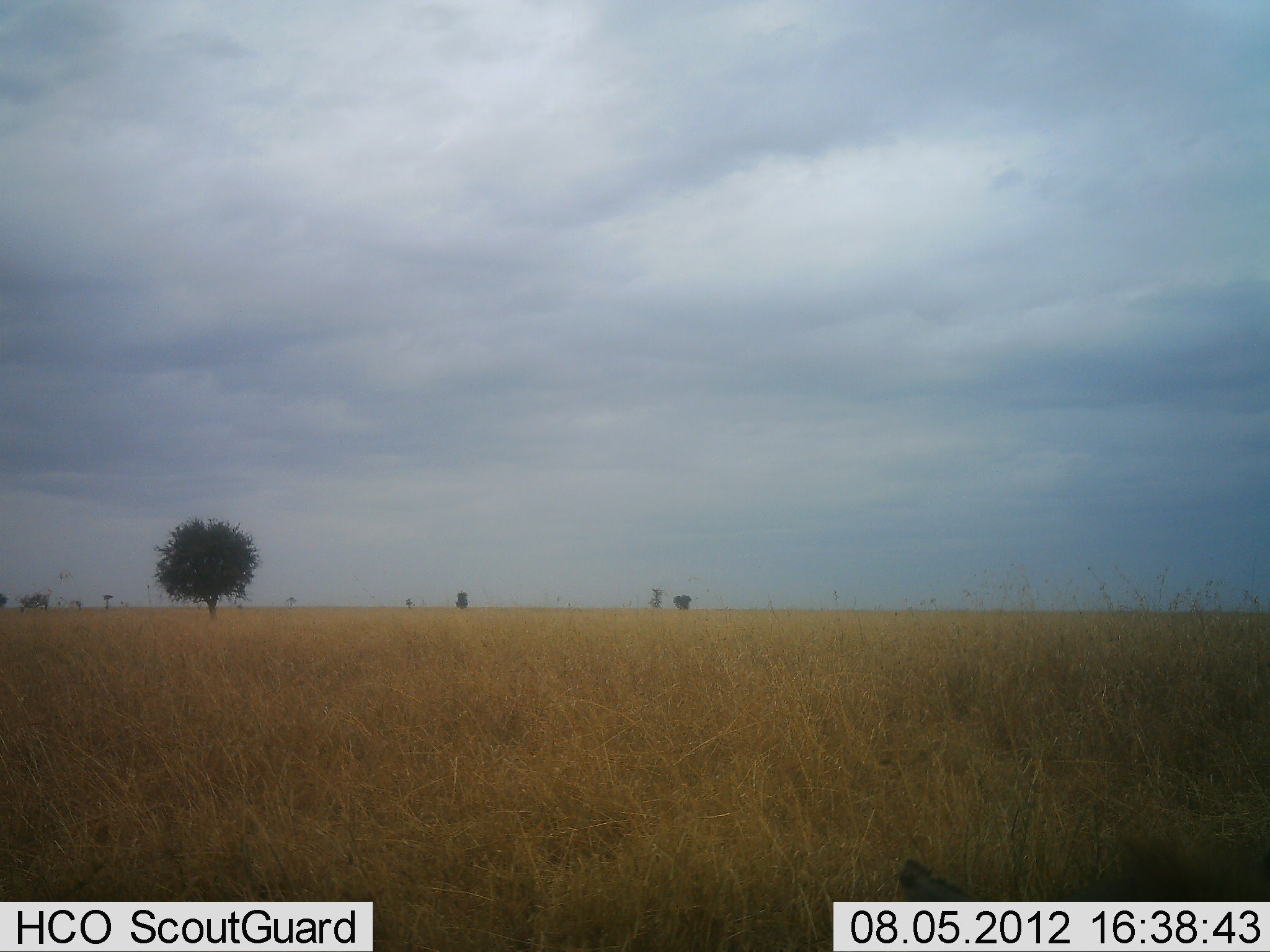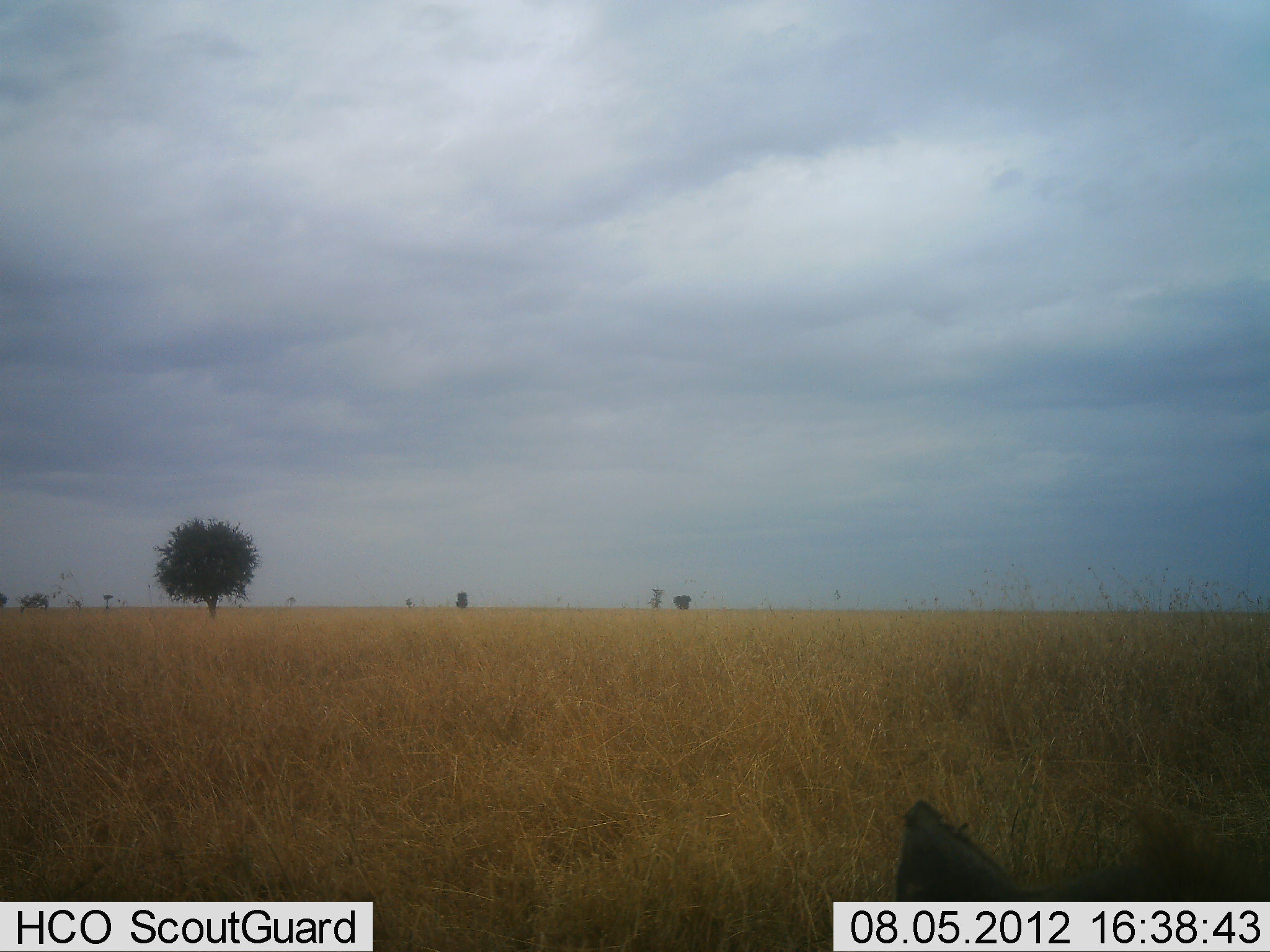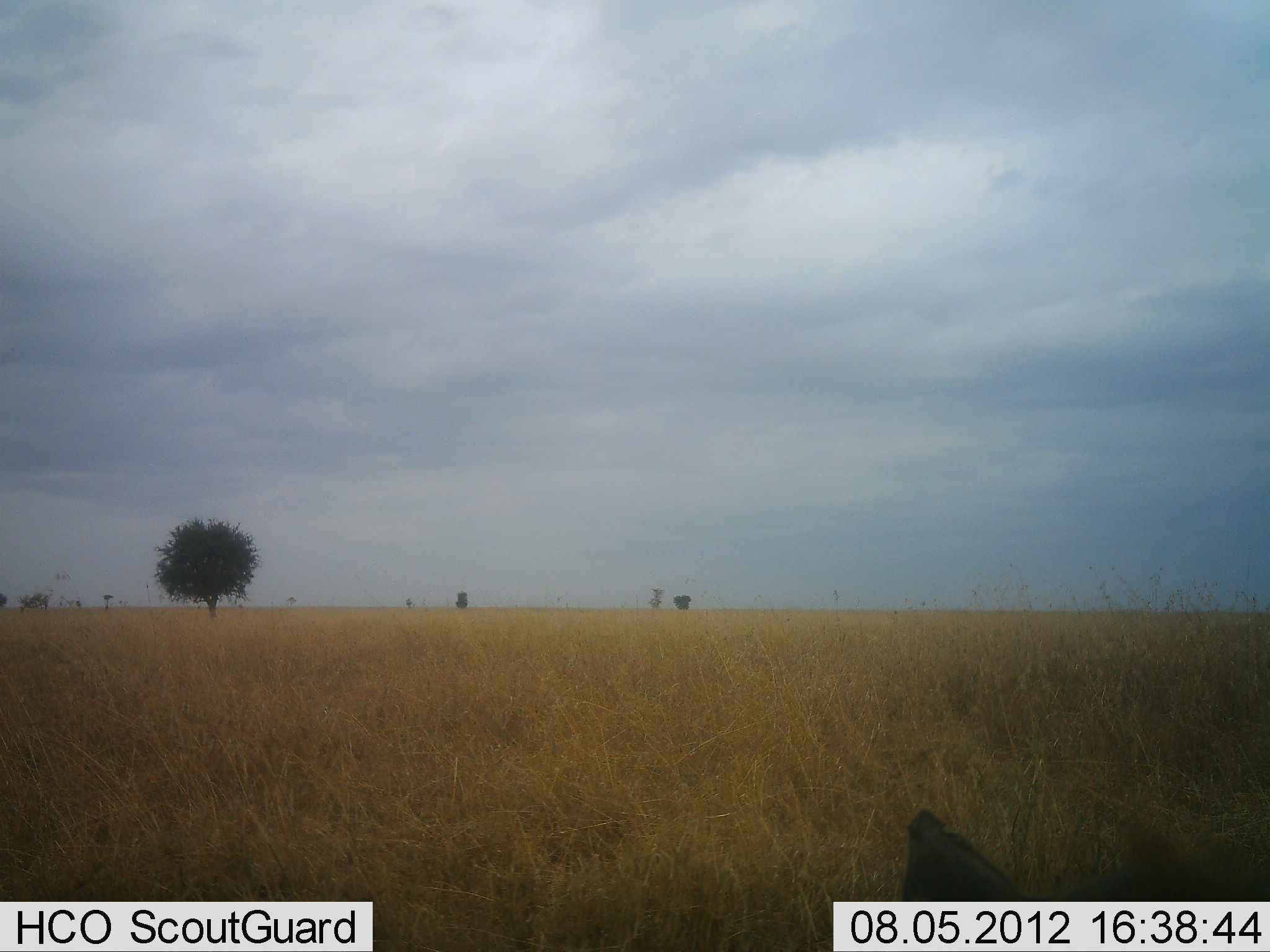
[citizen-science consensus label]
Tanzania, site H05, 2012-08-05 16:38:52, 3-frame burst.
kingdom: Animalia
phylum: Chordata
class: Mammalia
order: Artiodactyla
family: Suidae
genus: Phacochoerus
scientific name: Phacochoerus africanus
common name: warthog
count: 1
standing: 82%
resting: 9%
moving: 0%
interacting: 0%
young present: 0%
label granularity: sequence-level